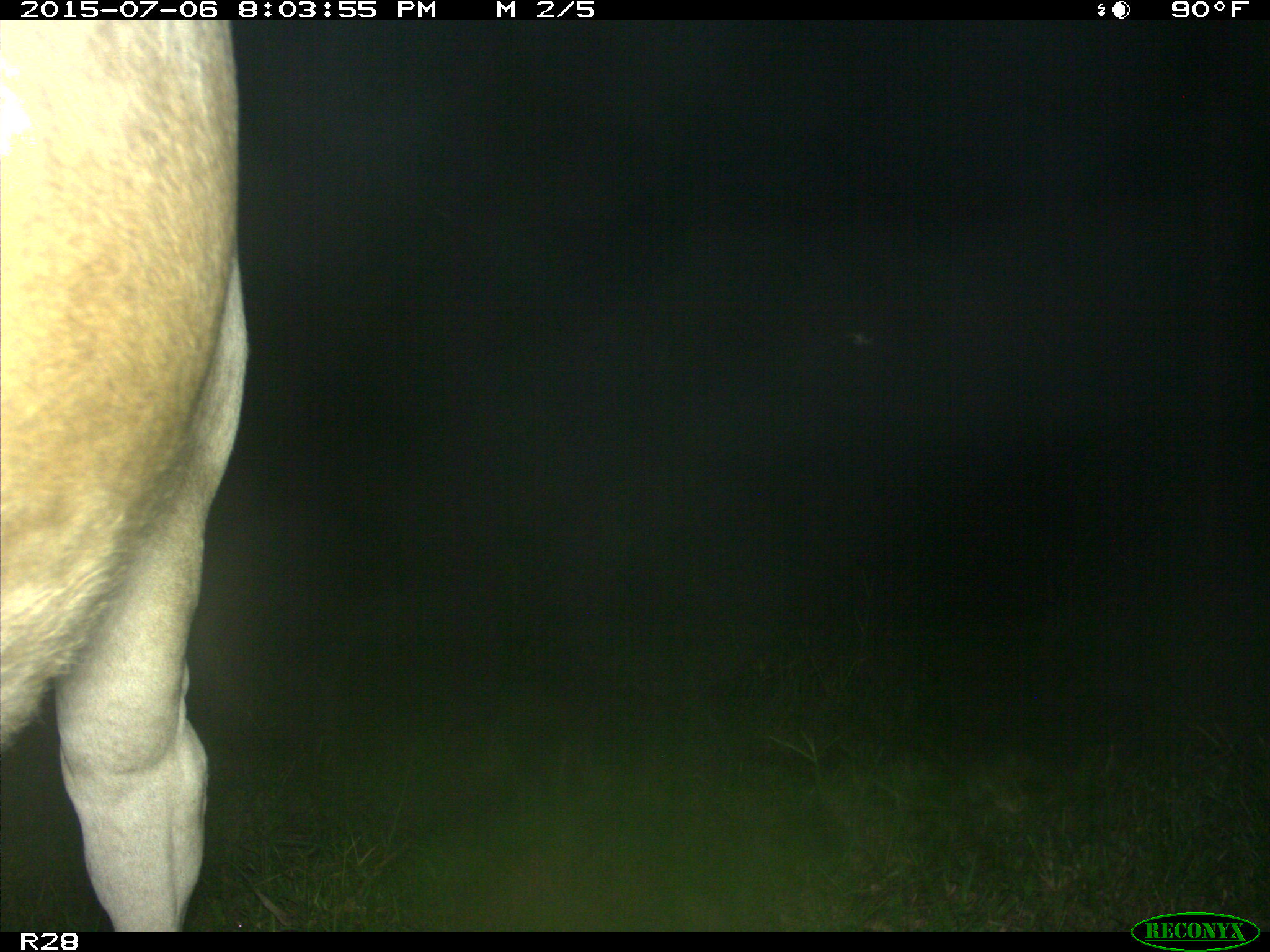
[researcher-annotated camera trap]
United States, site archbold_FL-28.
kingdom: Animalia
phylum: Chordata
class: Mammalia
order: Artiodactyla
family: Bovidae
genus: Bos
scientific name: Bos taurus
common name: domestic cow